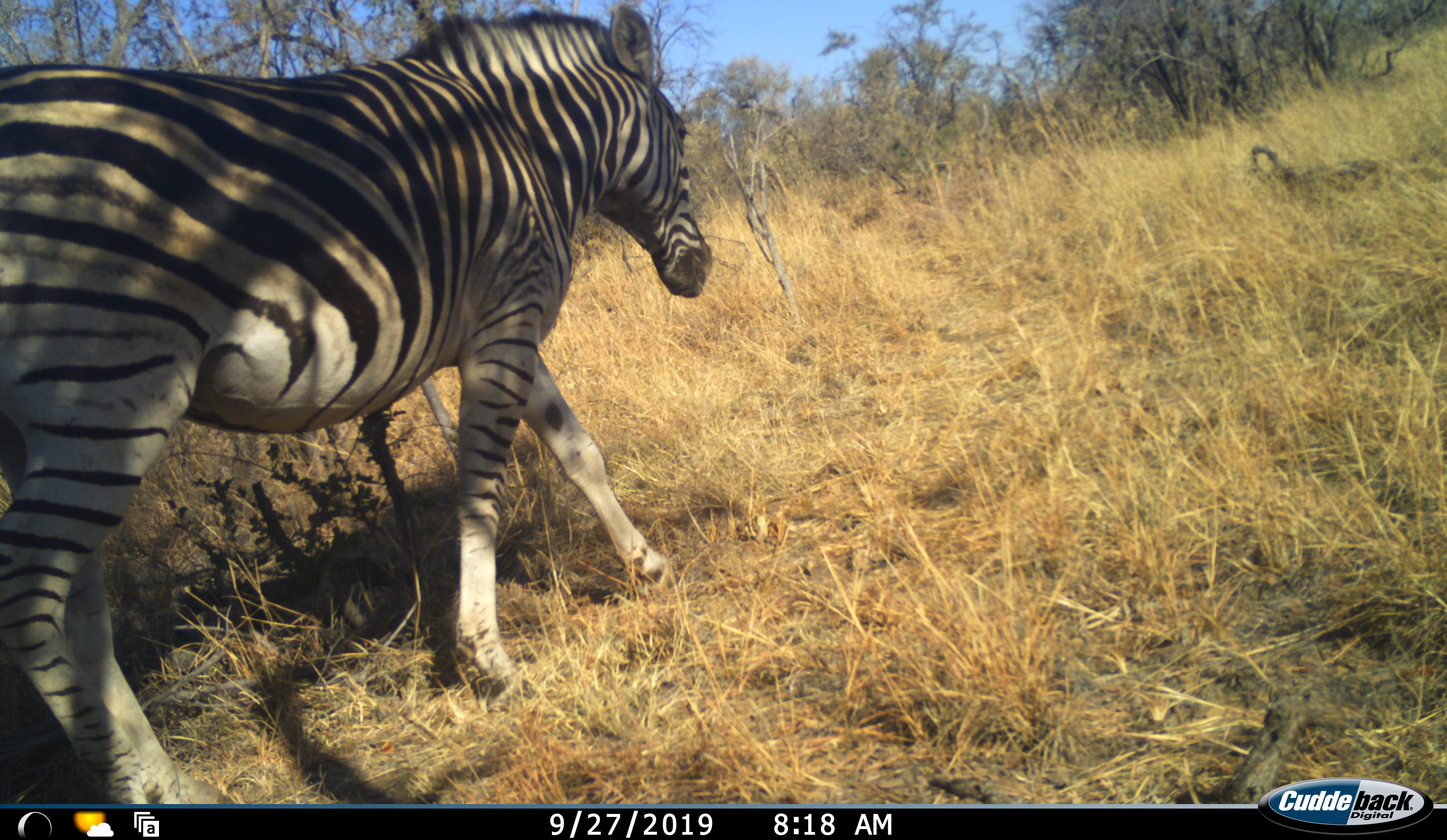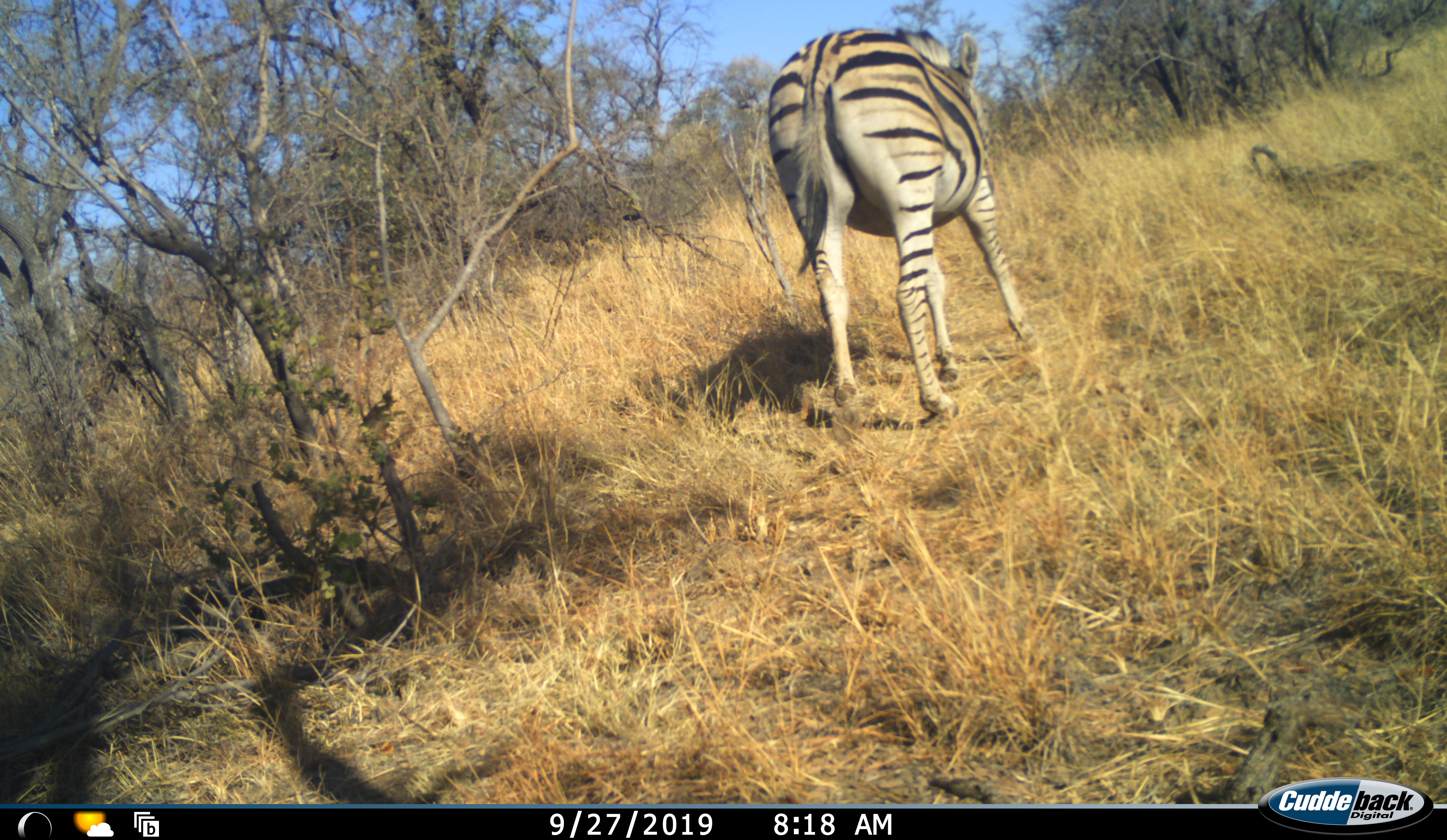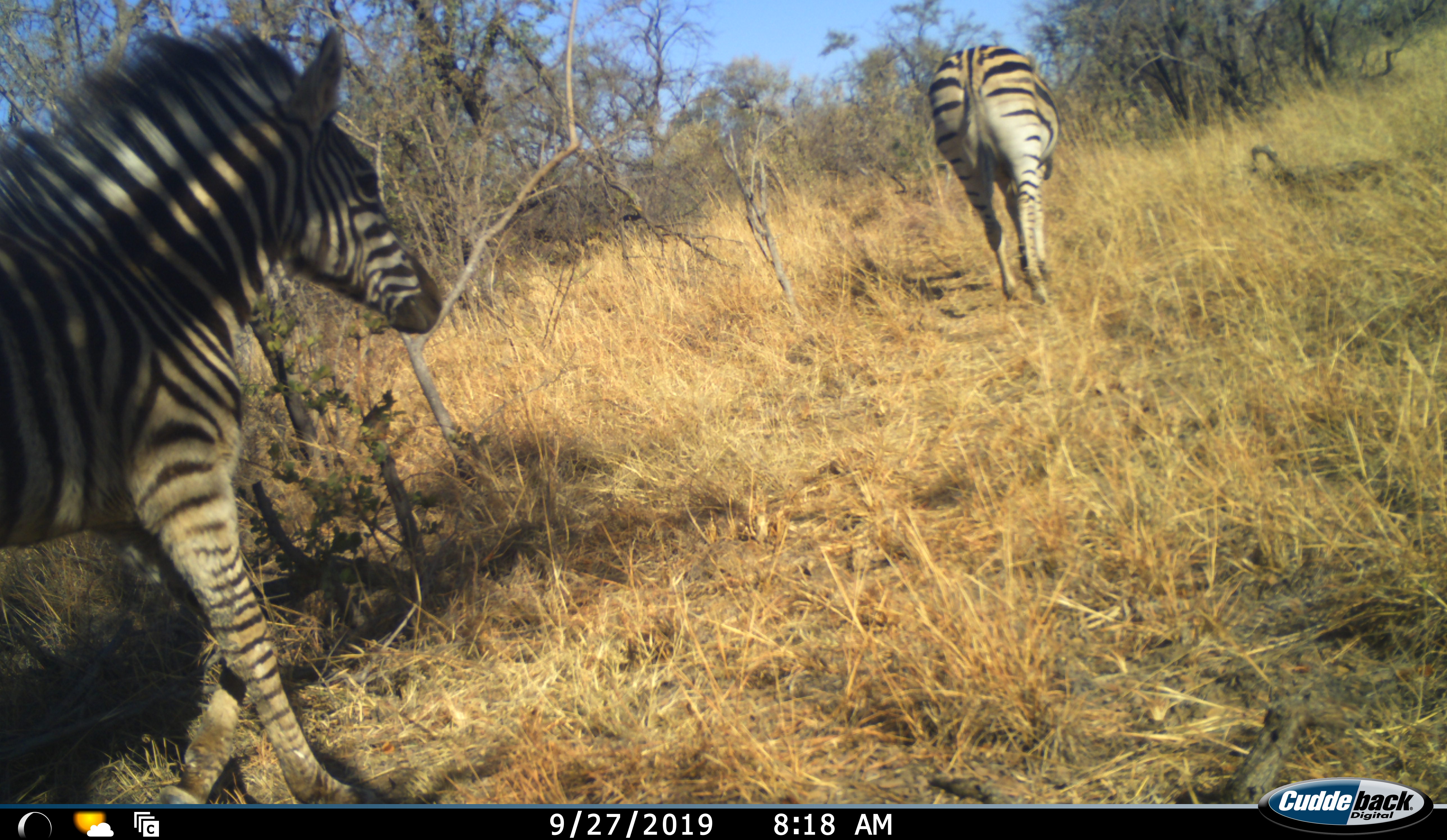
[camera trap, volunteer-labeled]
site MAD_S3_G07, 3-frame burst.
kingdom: Animalia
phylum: Chordata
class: Mammalia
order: Perissodactyla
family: Equidae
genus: Equus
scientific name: Equus quagga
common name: plains zebra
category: zebraplains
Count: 2.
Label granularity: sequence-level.